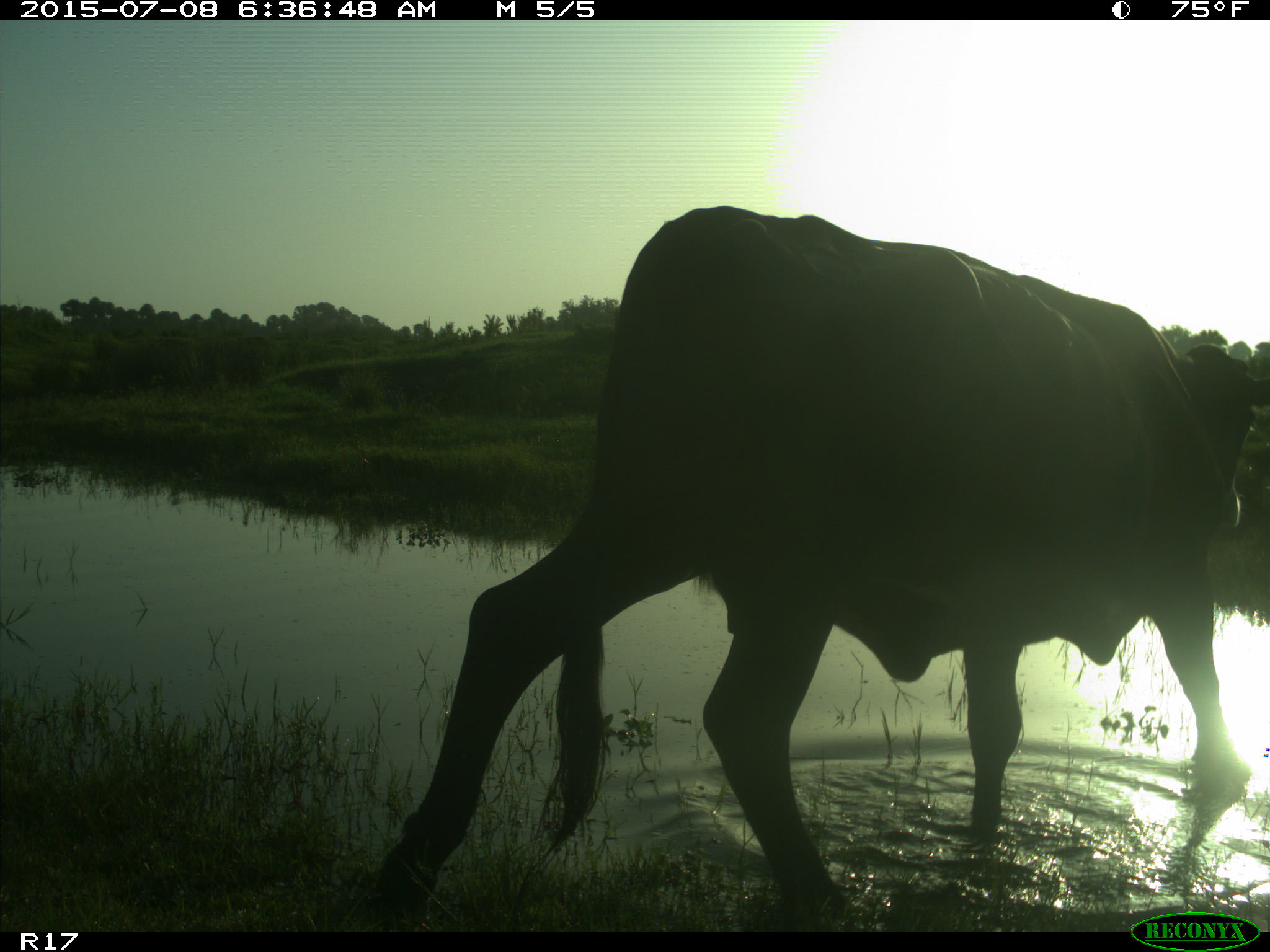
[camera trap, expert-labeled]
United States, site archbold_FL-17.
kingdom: Animalia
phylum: Chordata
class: Mammalia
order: Artiodactyla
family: Bovidae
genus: Bos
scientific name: Bos taurus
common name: domestic cow